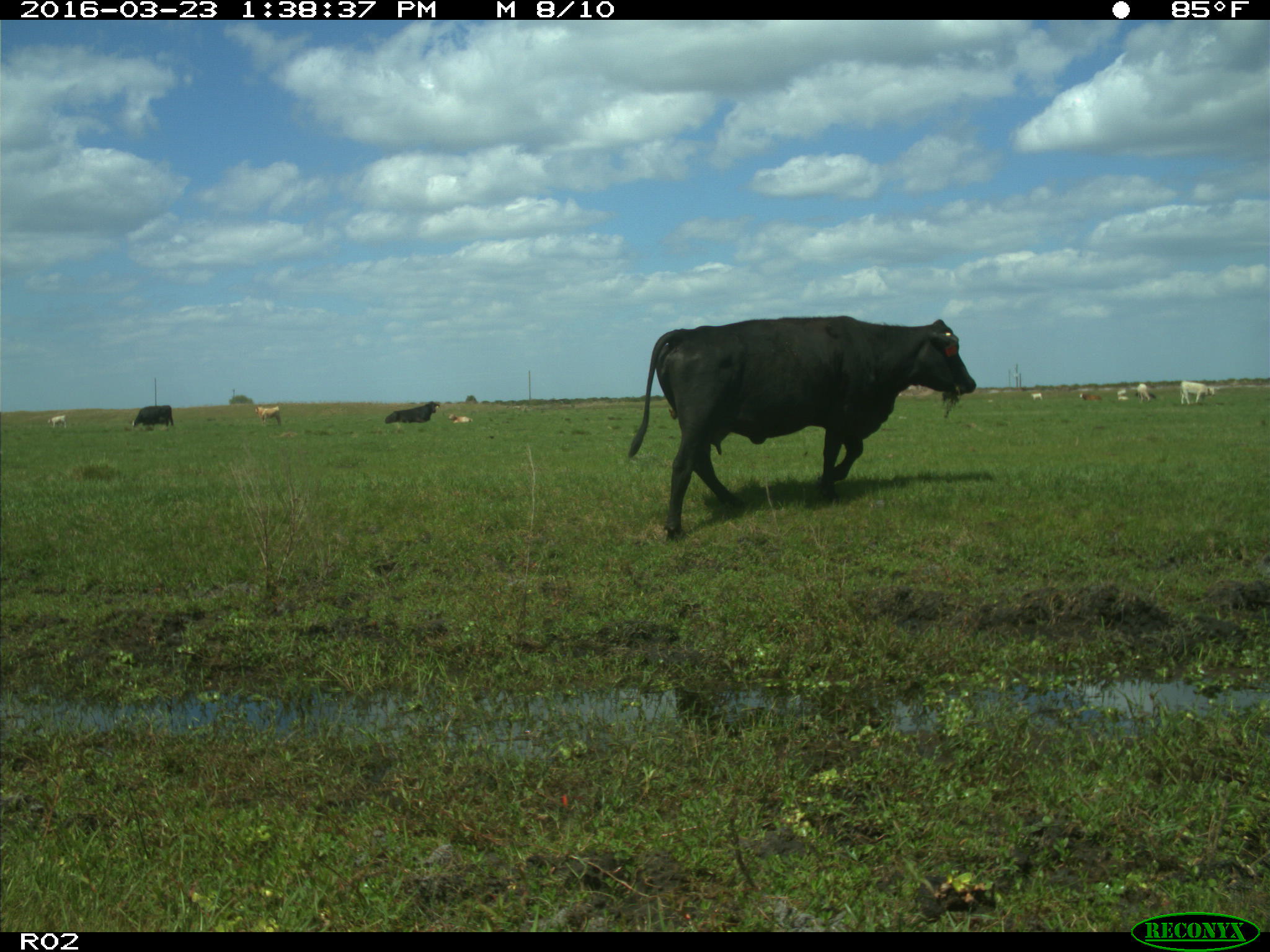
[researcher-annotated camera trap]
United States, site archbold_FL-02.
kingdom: Animalia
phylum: Chordata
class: Mammalia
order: Artiodactyla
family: Bovidae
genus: Bos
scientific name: Bos taurus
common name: domestic cow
Bos taurus (domestic cow).